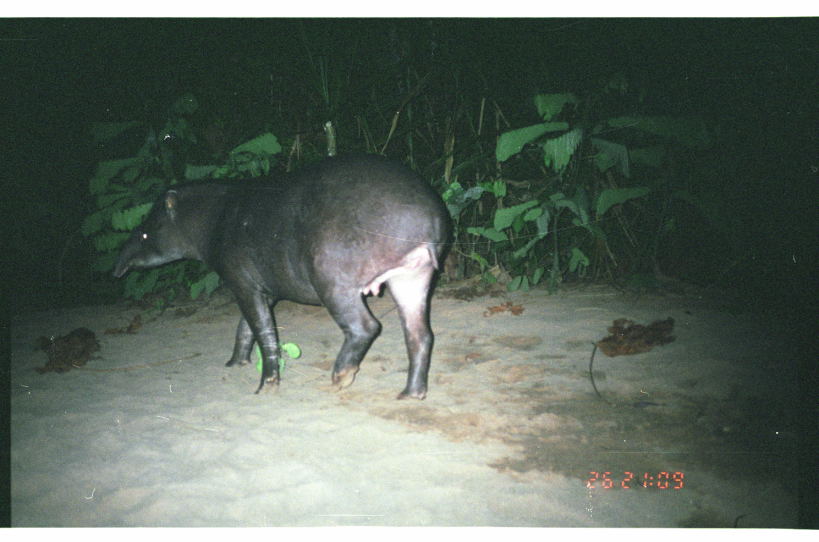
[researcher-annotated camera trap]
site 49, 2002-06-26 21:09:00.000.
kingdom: Animalia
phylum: Chordata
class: Mammalia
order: Perissodactyla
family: Tapiridae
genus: Tapirus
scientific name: Tapirus terrestris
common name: south american tapir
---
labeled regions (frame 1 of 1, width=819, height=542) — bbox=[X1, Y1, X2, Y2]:
tapirus terrestris: bbox=[108, 149, 454, 401]